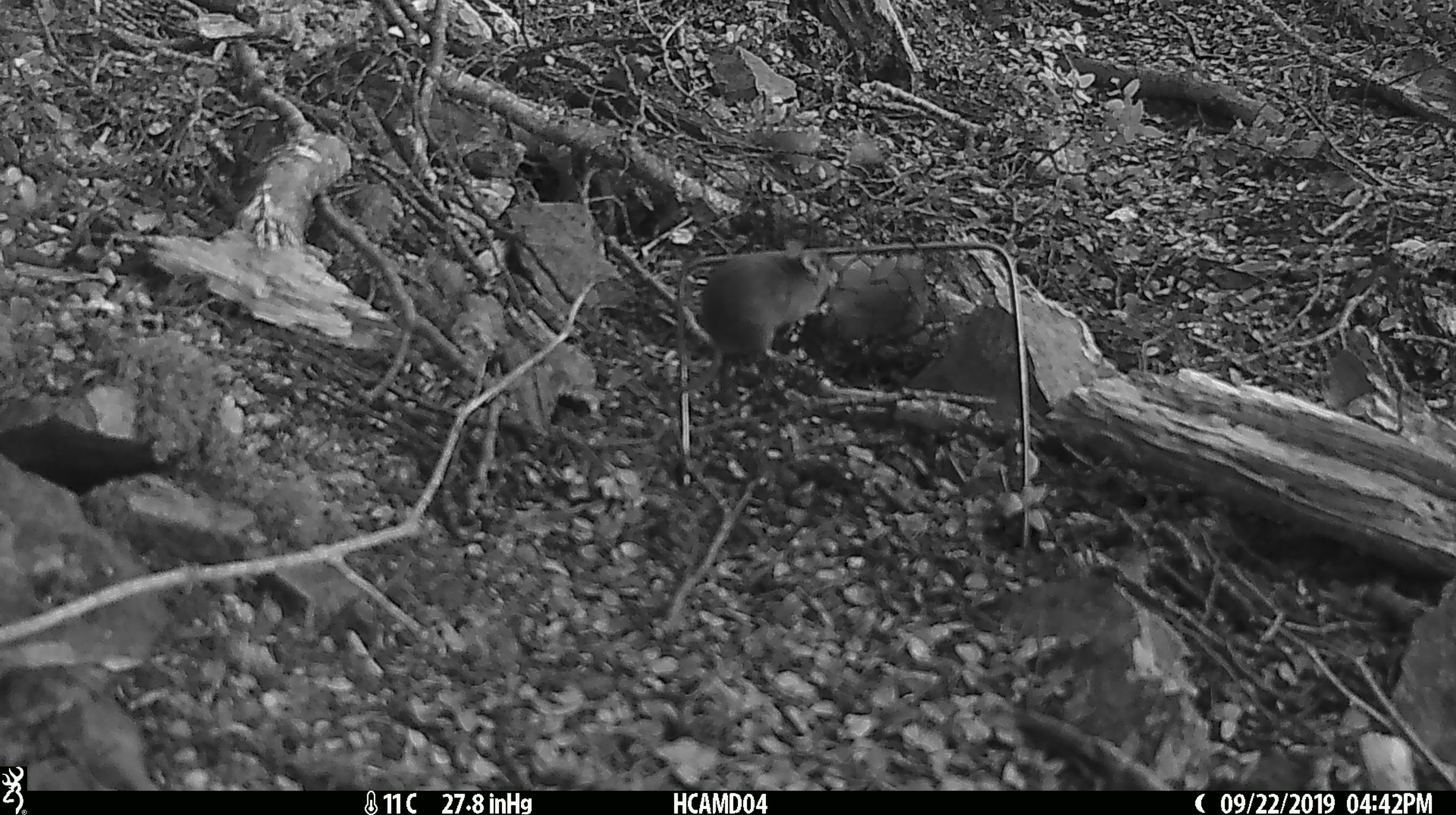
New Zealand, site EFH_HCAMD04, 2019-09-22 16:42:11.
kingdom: Animalia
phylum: Chordata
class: Mammalia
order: Rodentia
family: Muridae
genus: Mus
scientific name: Mus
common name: mouse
Mouse (Mus).